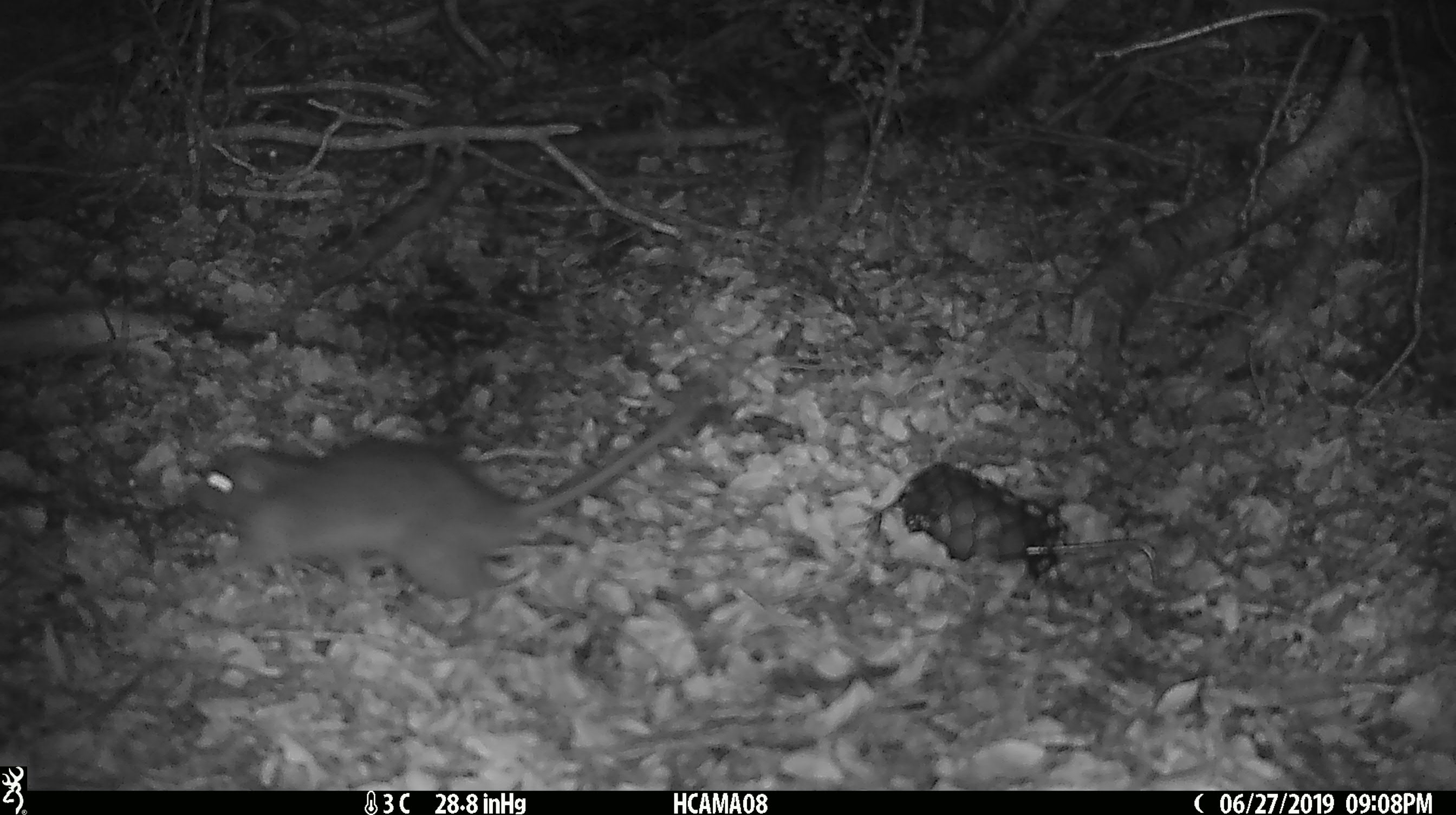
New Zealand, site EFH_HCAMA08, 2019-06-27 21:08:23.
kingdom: Animalia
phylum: Chordata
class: Mammalia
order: Rodentia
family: Muridae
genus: Rattus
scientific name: Rattus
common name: rat